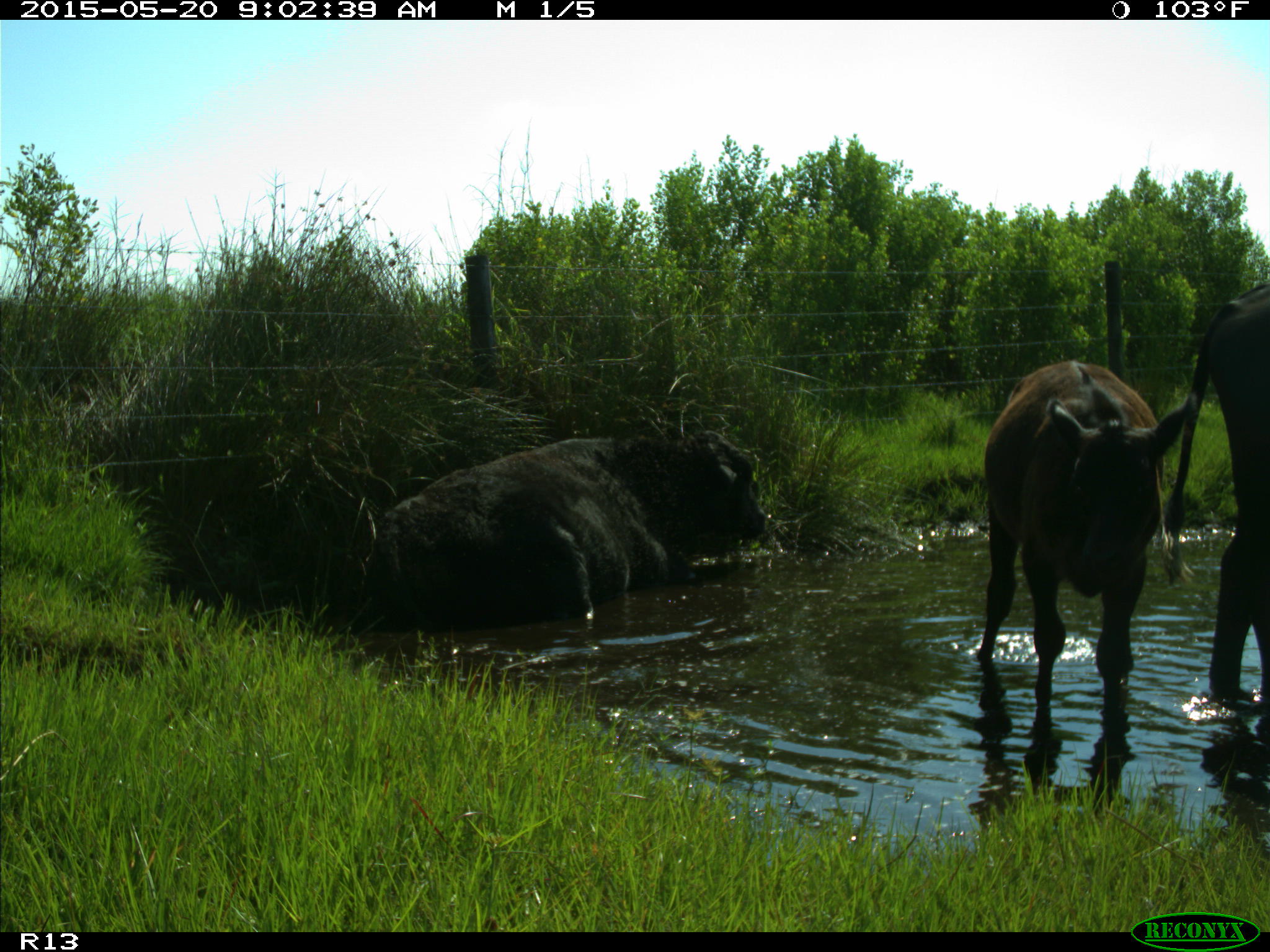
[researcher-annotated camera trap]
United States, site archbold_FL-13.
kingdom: Animalia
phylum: Chordata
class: Mammalia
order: Artiodactyla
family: Bovidae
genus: Bos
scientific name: Bos taurus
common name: domestic cow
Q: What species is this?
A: Bos taurus (domestic cow).